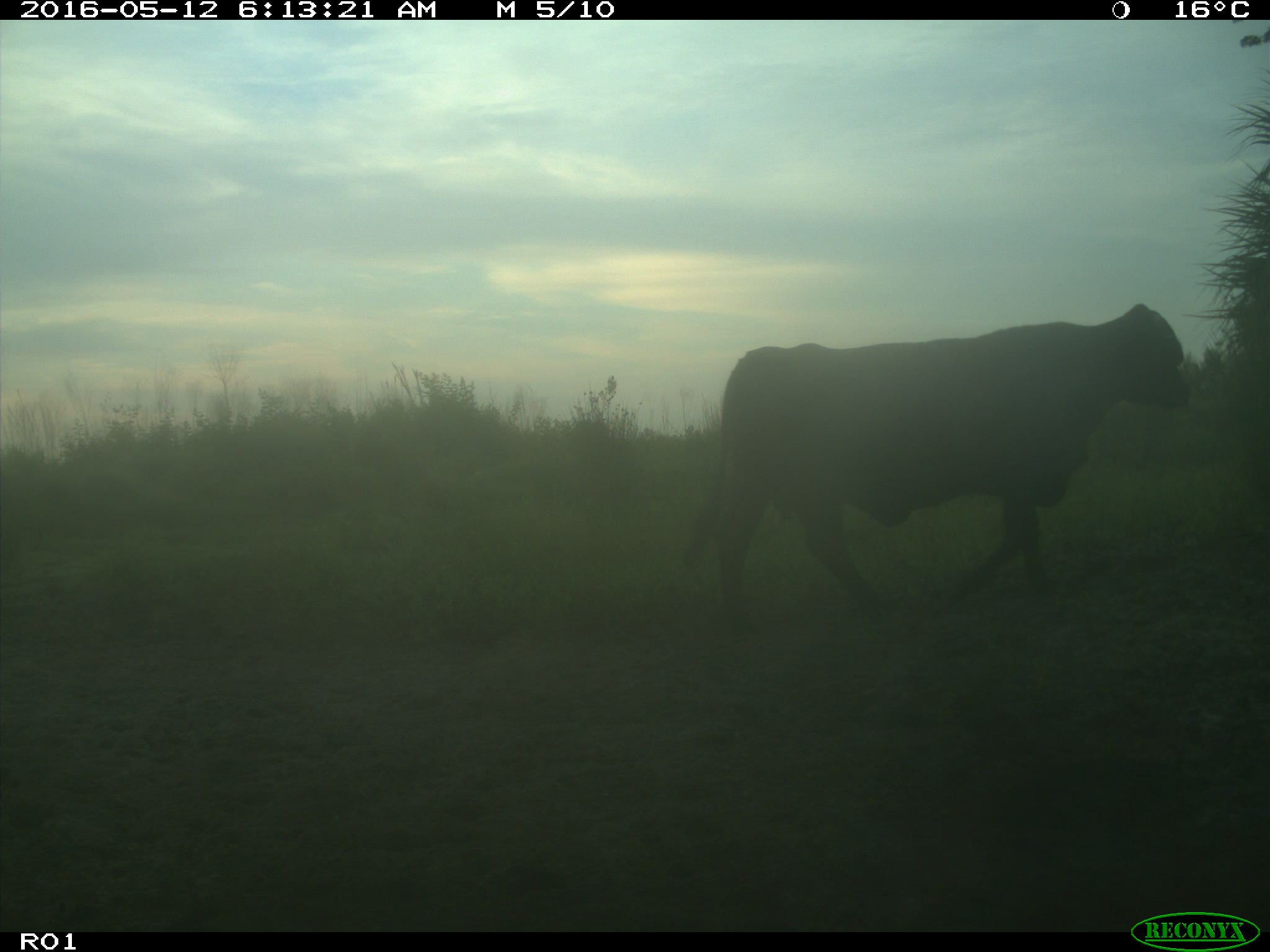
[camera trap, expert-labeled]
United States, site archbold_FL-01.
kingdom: Animalia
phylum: Chordata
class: Mammalia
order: Artiodactyla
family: Bovidae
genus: Bos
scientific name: Bos taurus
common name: domestic cow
Bos taurus (domestic cow).